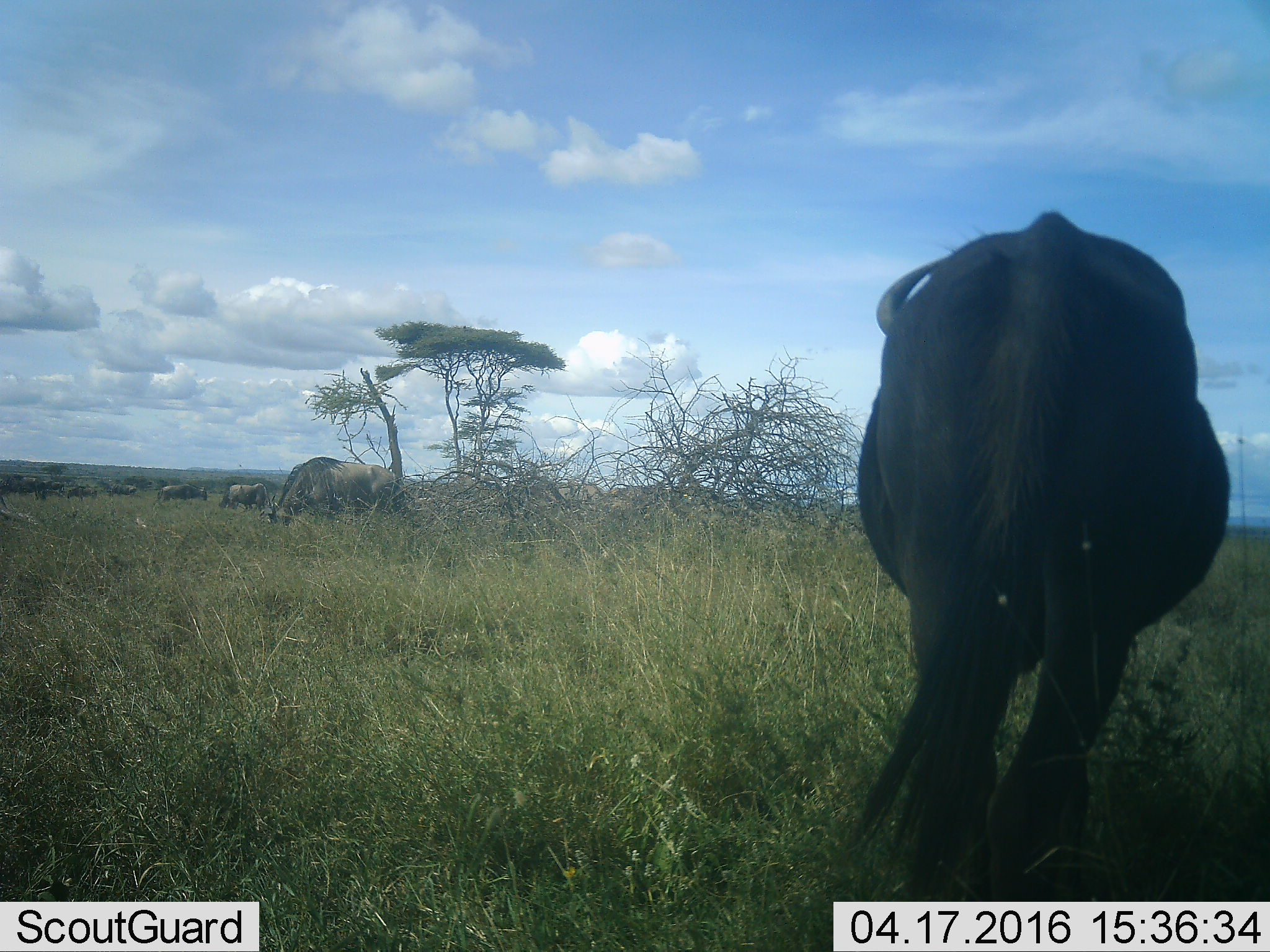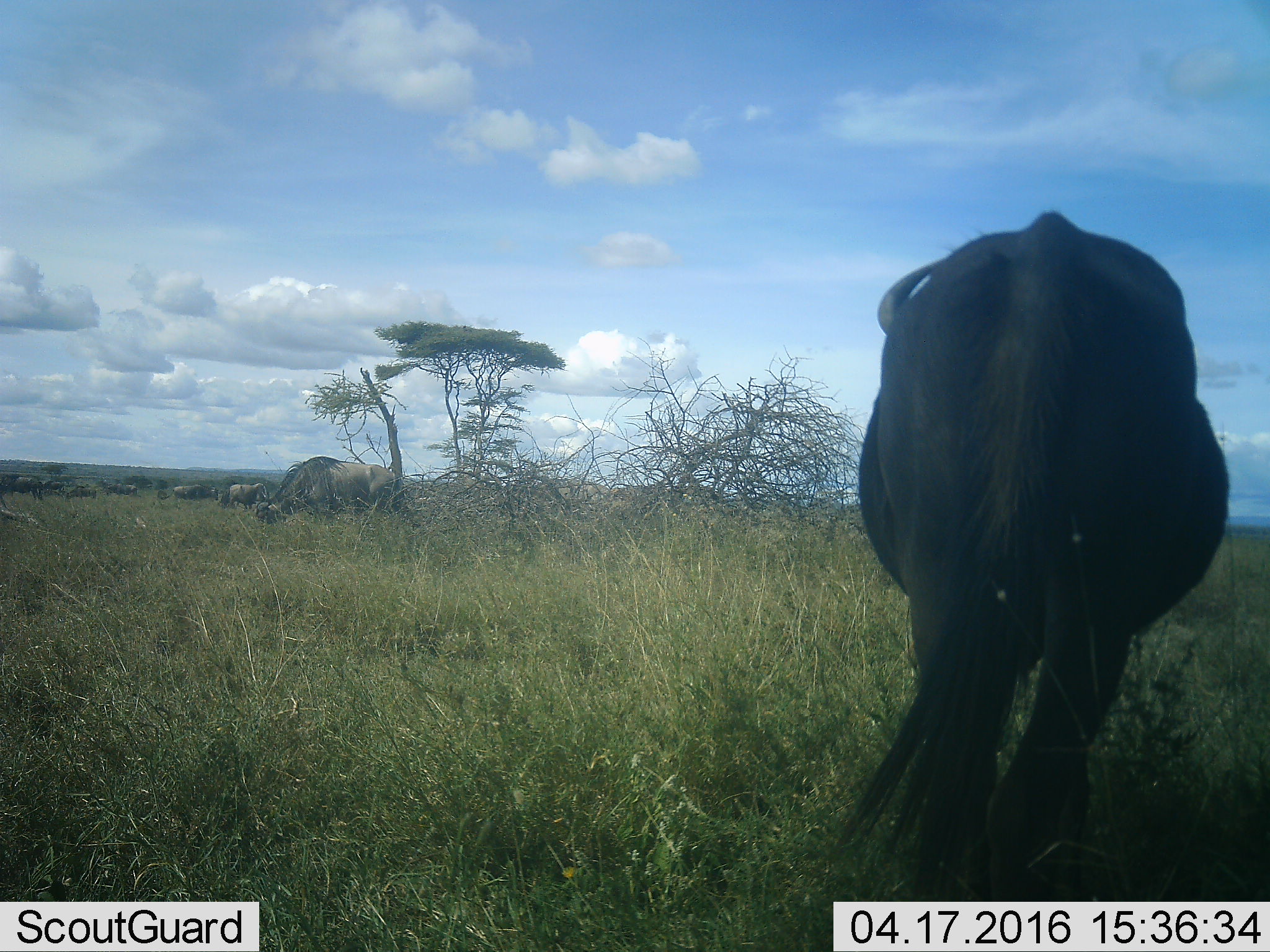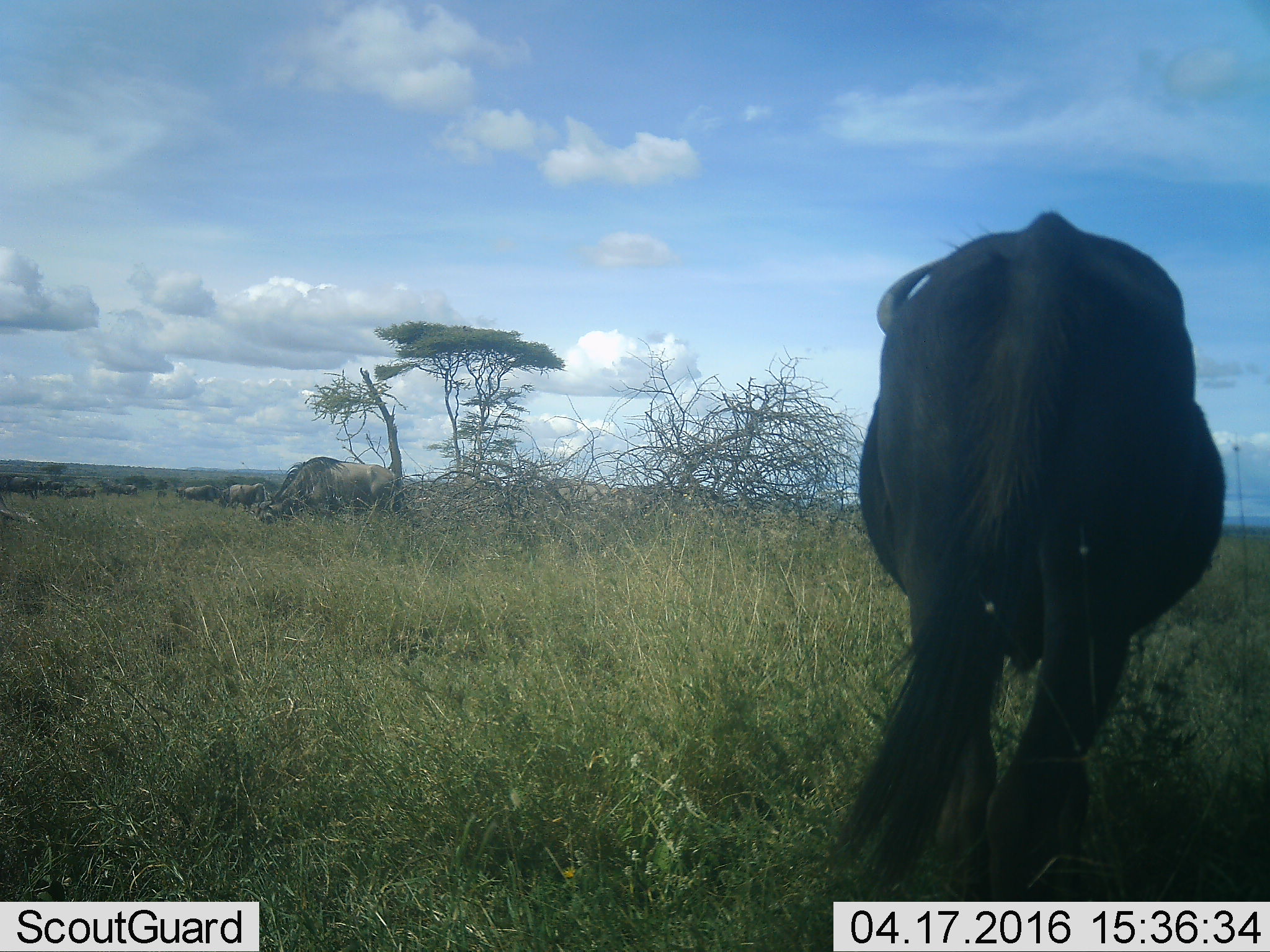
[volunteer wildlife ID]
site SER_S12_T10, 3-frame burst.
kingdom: Animalia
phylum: Chordata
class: Mammalia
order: Artiodactyla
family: Bovidae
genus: Connochaetes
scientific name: Connochaetes taurinus taurinus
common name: blue wildebeest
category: wildebeestblue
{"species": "wildebeestblue (blue wildebeest) (Connochaetes taurinus taurinus)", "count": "11-50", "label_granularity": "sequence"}